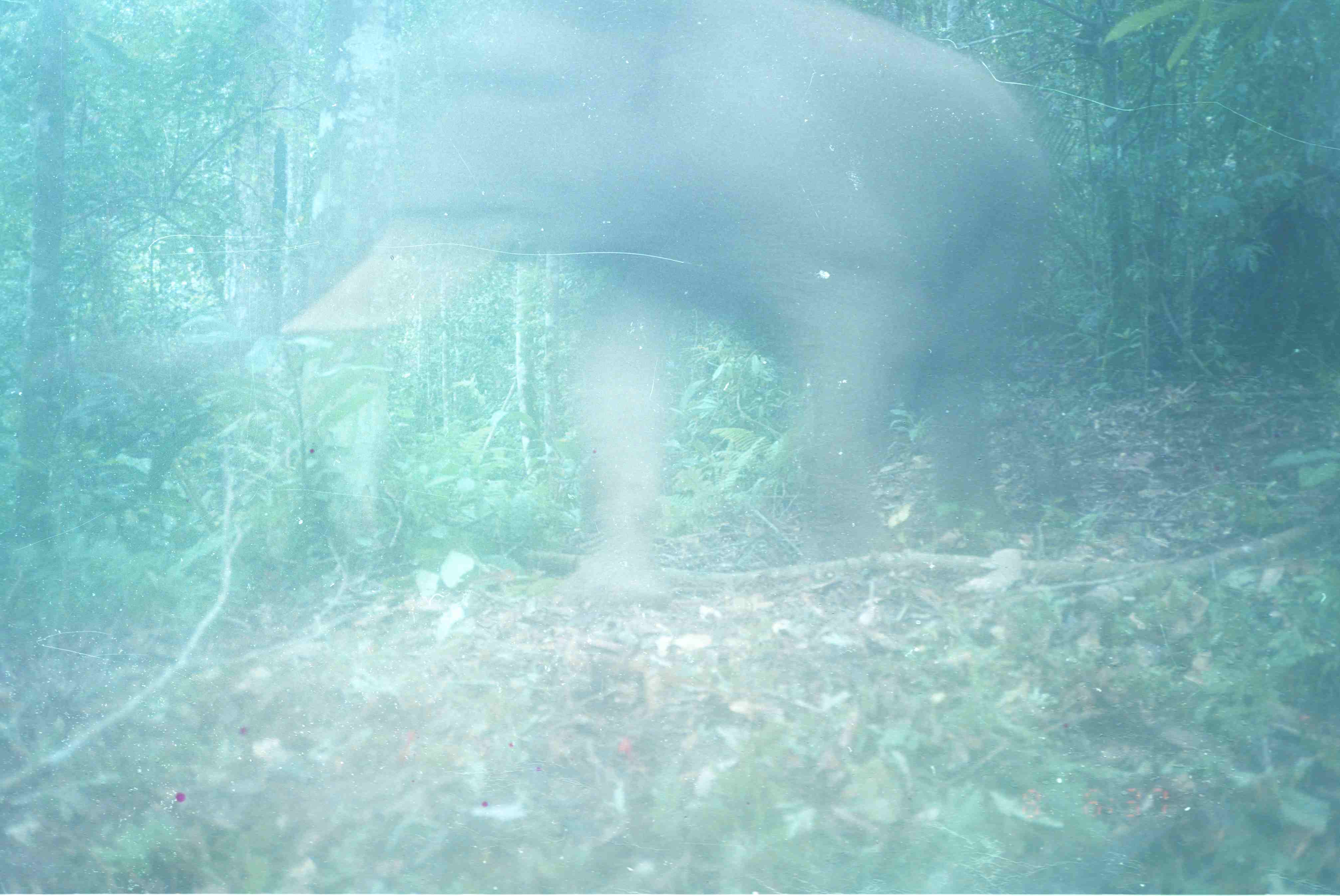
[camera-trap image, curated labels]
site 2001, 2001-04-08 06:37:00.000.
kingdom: Animalia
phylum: Chordata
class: Mammalia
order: Proboscidea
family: Elephantidae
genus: Elephas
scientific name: Elephas maximus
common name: asian elephant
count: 1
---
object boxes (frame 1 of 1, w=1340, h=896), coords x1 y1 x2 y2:
elephas maximus: 41 0 1048 622